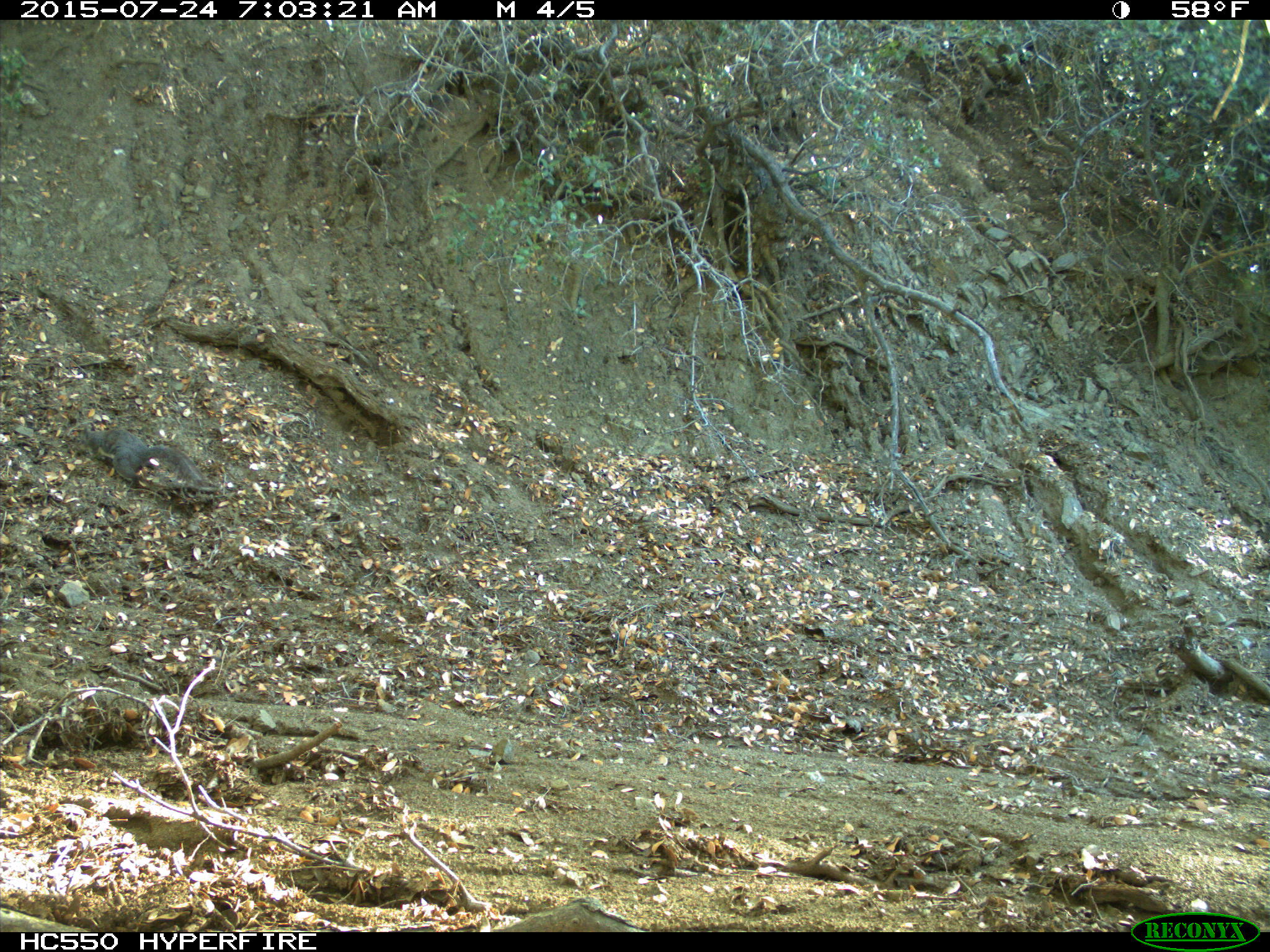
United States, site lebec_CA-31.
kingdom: Animalia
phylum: Chordata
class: Mammalia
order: Rodentia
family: Sciuridae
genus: Sciurus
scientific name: Sciurus carolinensis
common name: eastern gray squirrel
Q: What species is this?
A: Sciurus carolinensis (eastern gray squirrel).